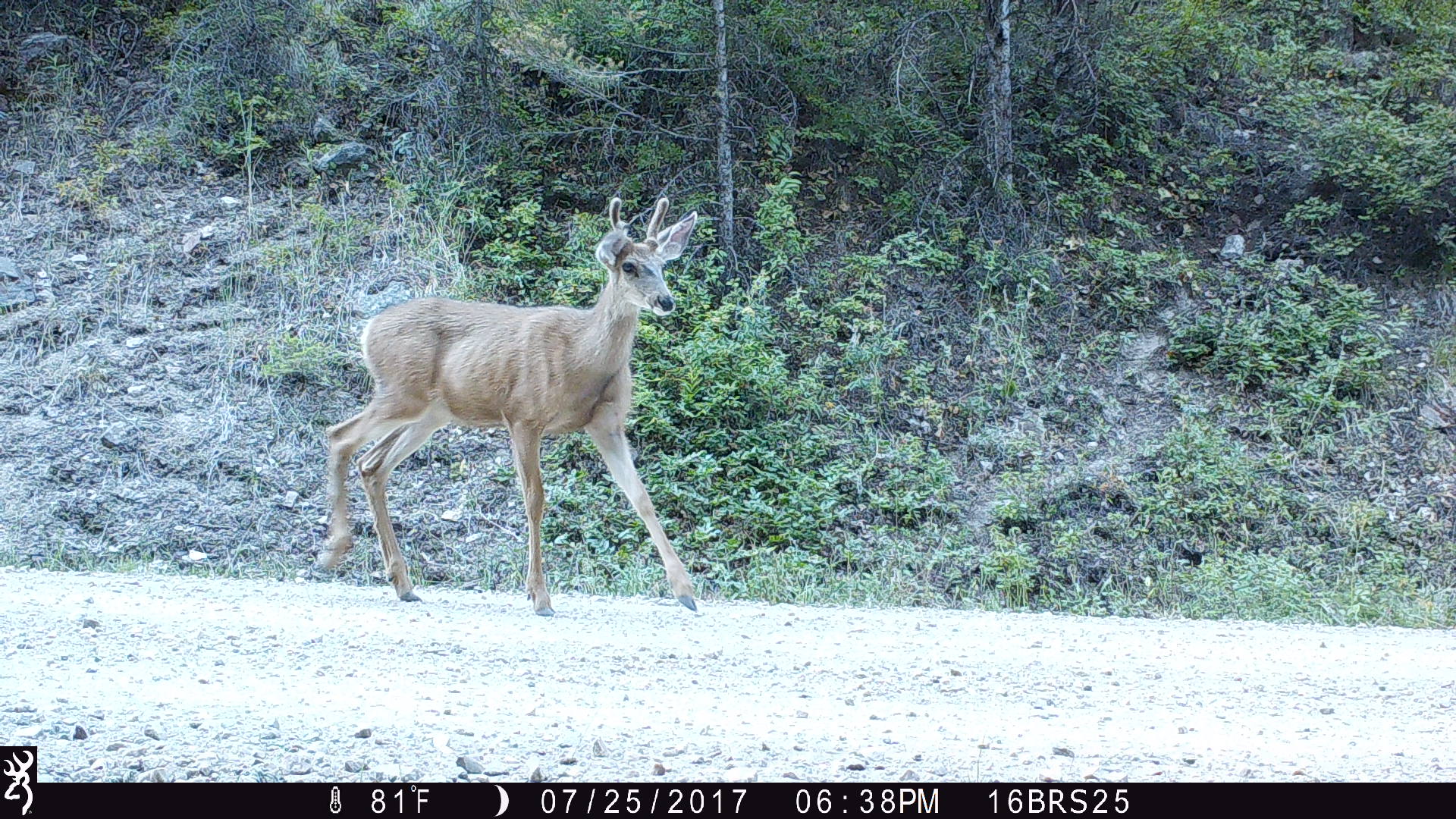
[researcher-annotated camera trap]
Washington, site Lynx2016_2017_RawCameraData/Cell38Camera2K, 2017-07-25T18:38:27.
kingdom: Animalia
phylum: Chordata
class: Mammalia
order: Artiodactyla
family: Cervidae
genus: Odocoileus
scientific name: Odocoileus hemionus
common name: mule deer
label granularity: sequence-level